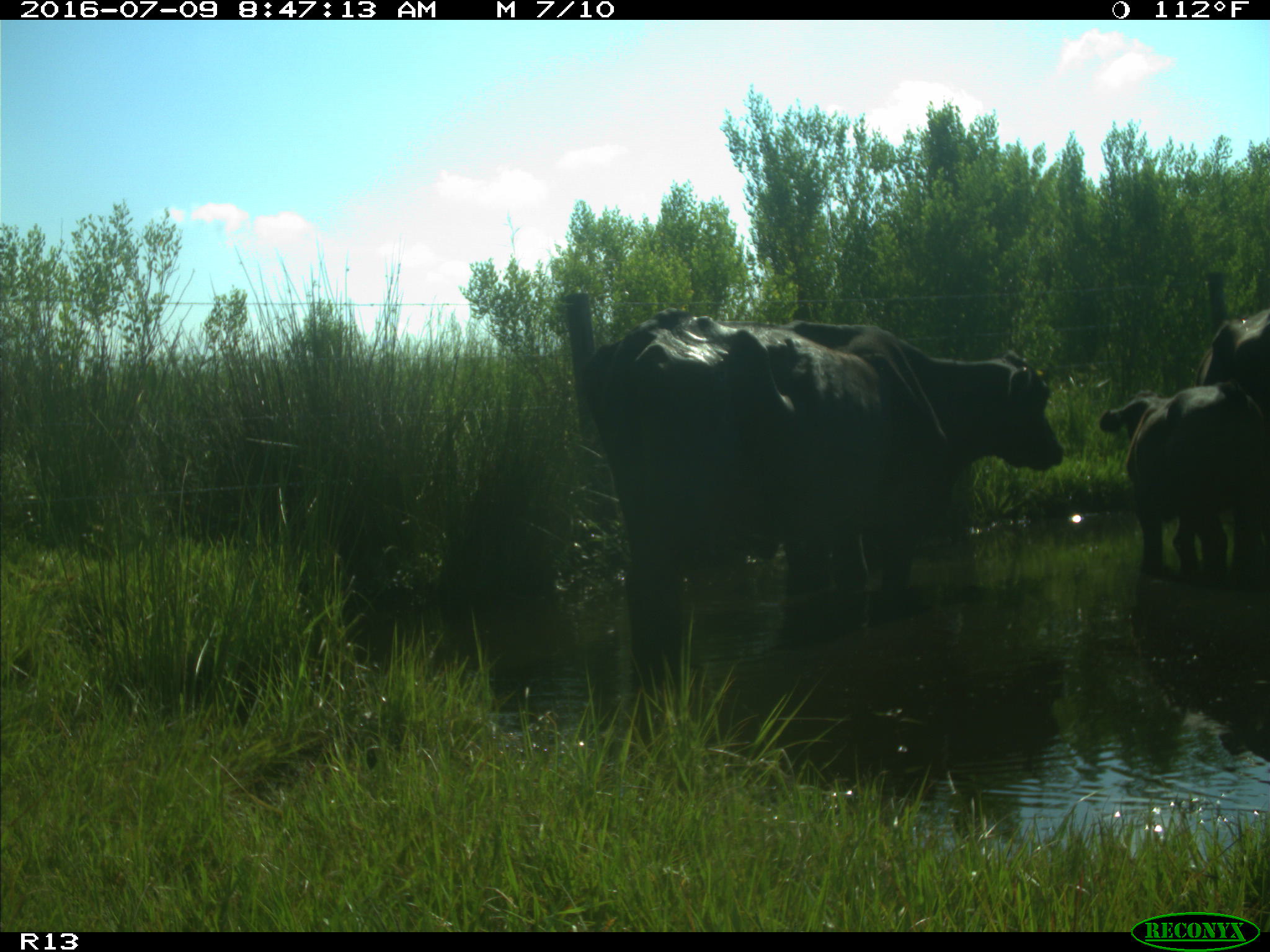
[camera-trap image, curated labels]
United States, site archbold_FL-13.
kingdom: Animalia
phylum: Chordata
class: Mammalia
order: Artiodactyla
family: Bovidae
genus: Bos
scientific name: Bos taurus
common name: domestic cow